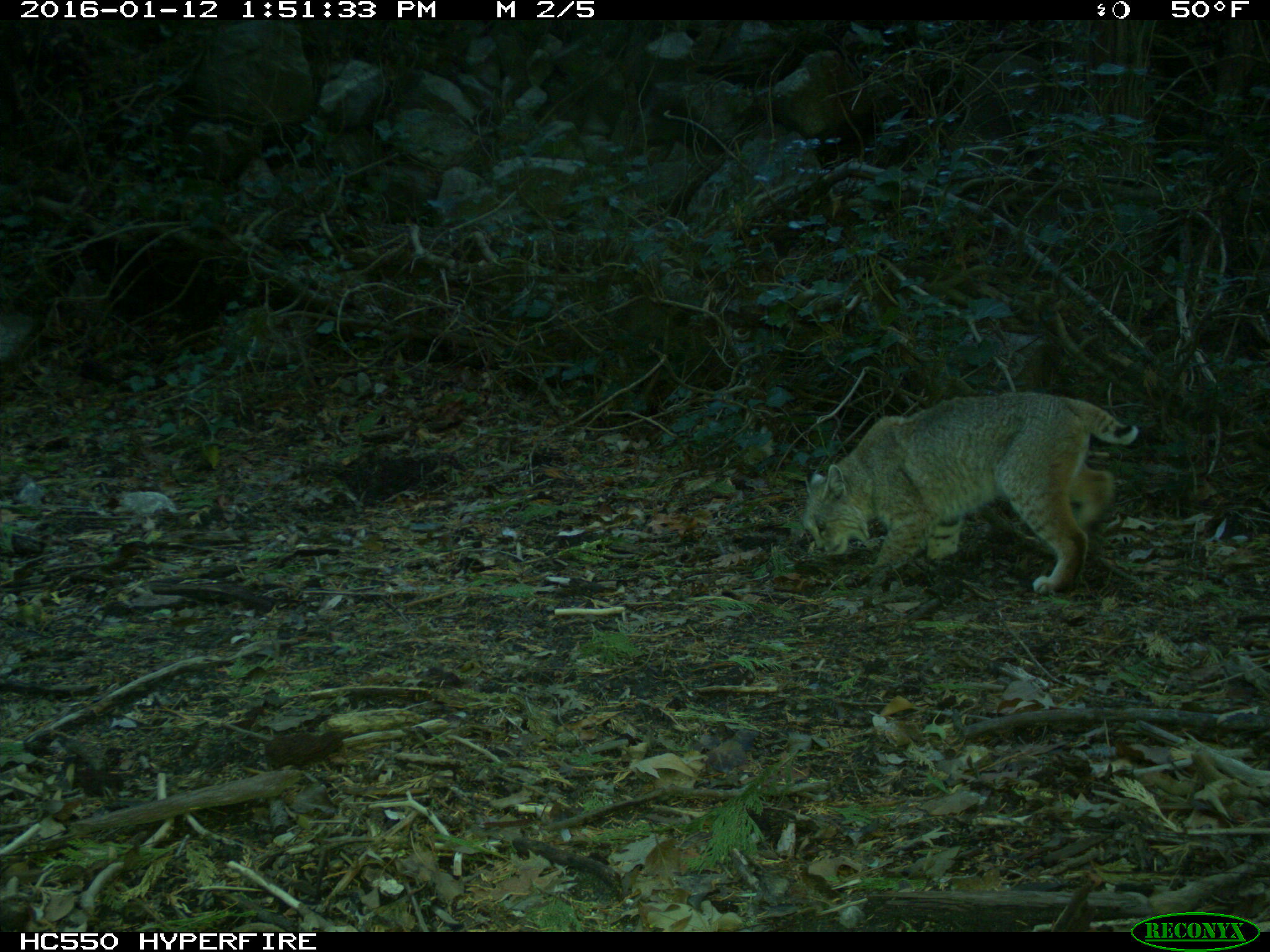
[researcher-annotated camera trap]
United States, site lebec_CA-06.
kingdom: Animalia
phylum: Chordata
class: Mammalia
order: Carnivora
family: Felidae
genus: Lynx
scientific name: Lynx rufus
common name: bobcat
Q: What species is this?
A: Lynx rufus (bobcat).